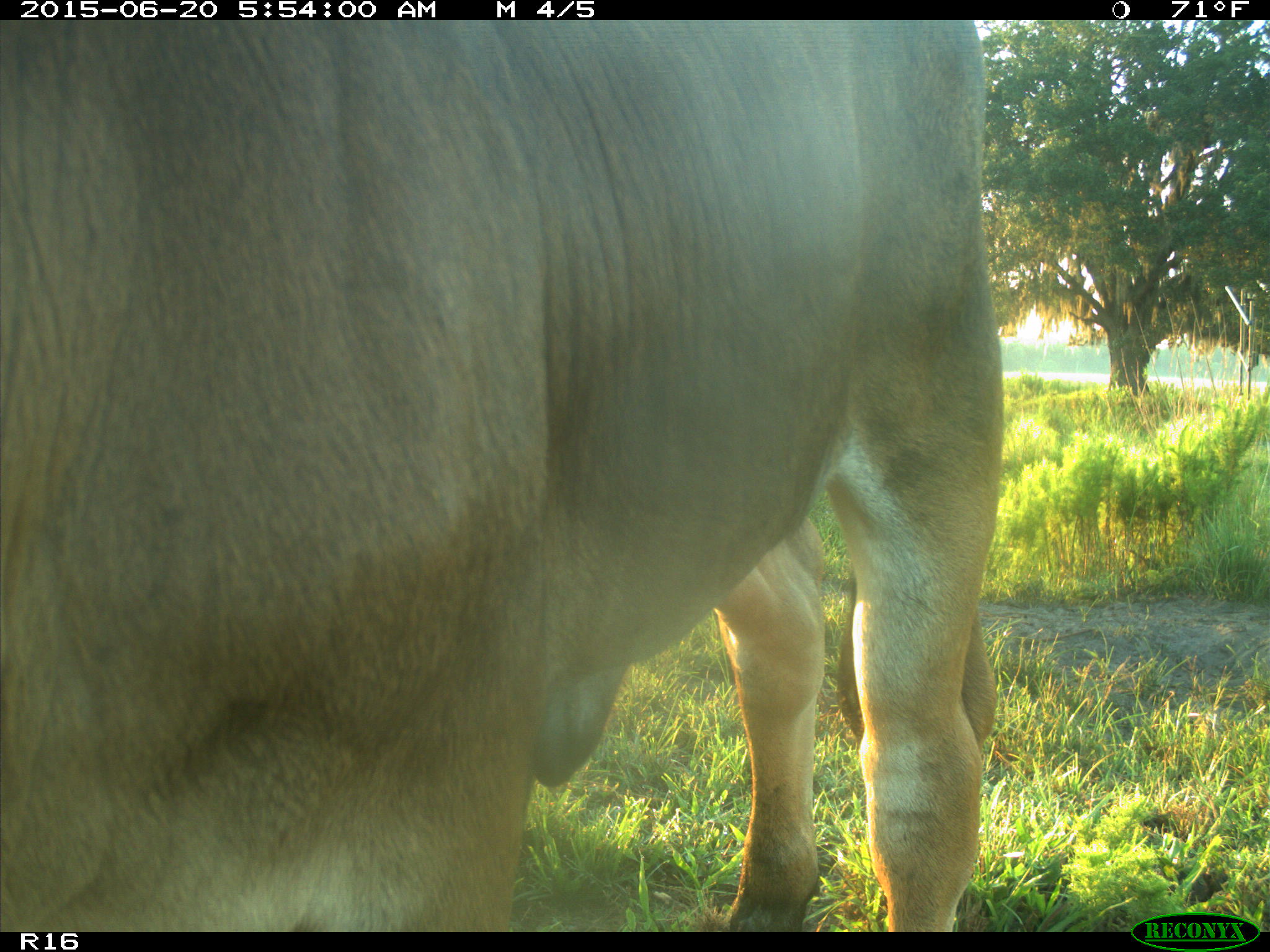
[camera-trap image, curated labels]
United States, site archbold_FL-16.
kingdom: Animalia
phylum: Chordata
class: Mammalia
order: Artiodactyla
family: Bovidae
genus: Bos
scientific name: Bos taurus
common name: domestic cow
Bos taurus (domestic cow).